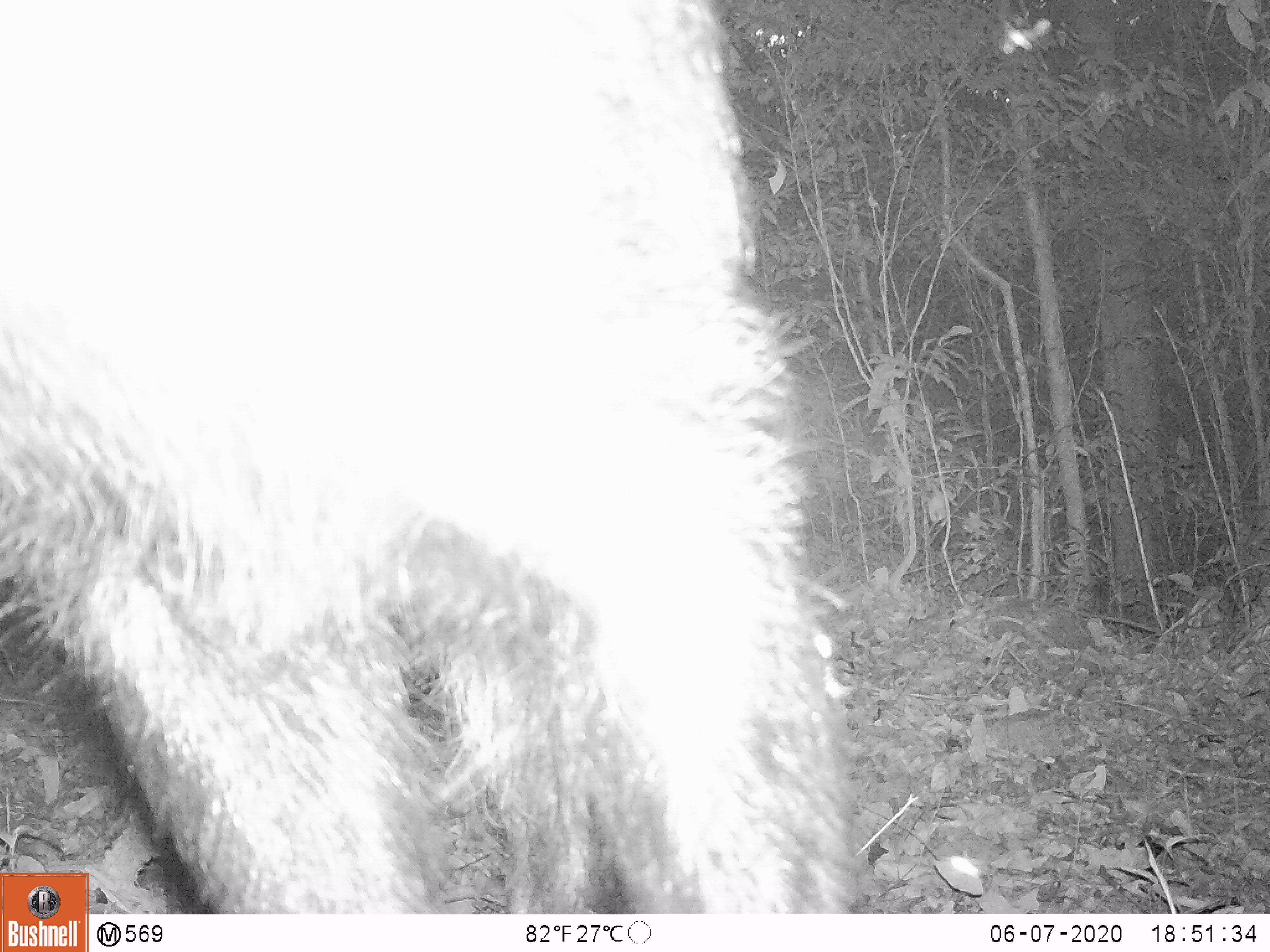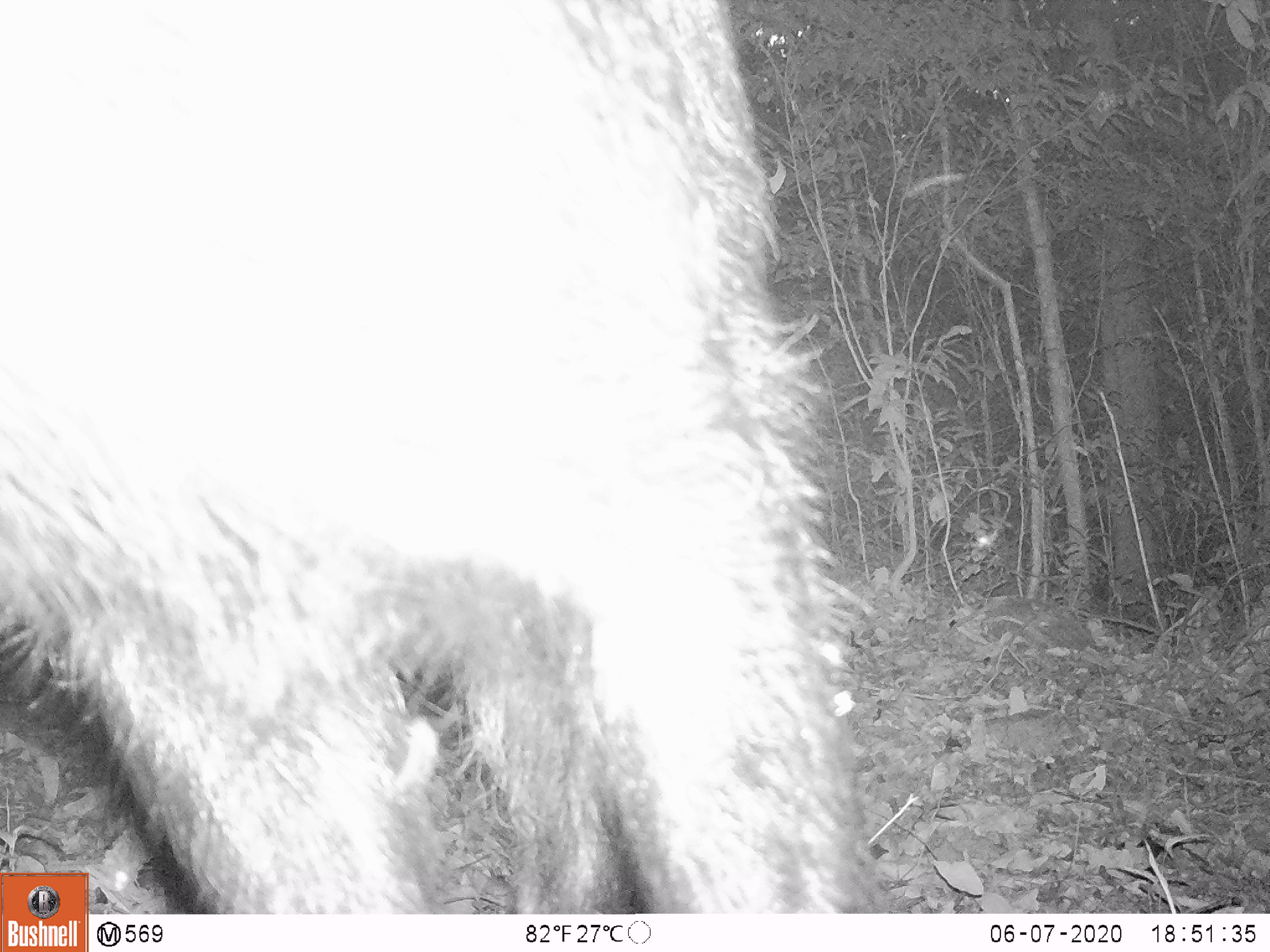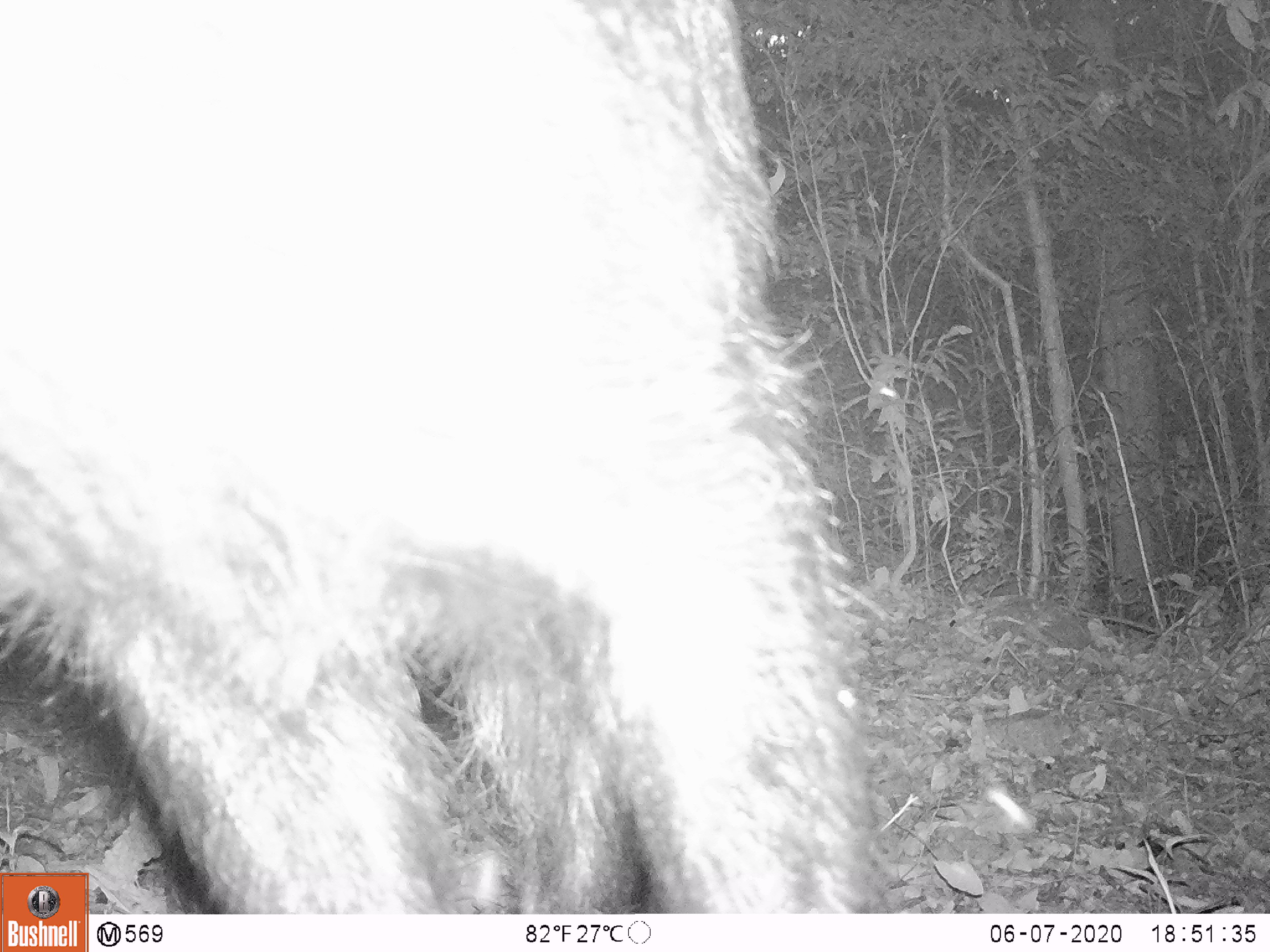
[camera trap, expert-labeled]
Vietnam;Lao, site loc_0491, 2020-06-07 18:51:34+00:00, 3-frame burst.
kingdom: Animalia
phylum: Chordata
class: Mammalia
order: Artiodactyla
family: Bovidae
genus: Capricornis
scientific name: Capricornis sumatraensis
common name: chinese serow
Chinese serow (Capricornis sumatraensis). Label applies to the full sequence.